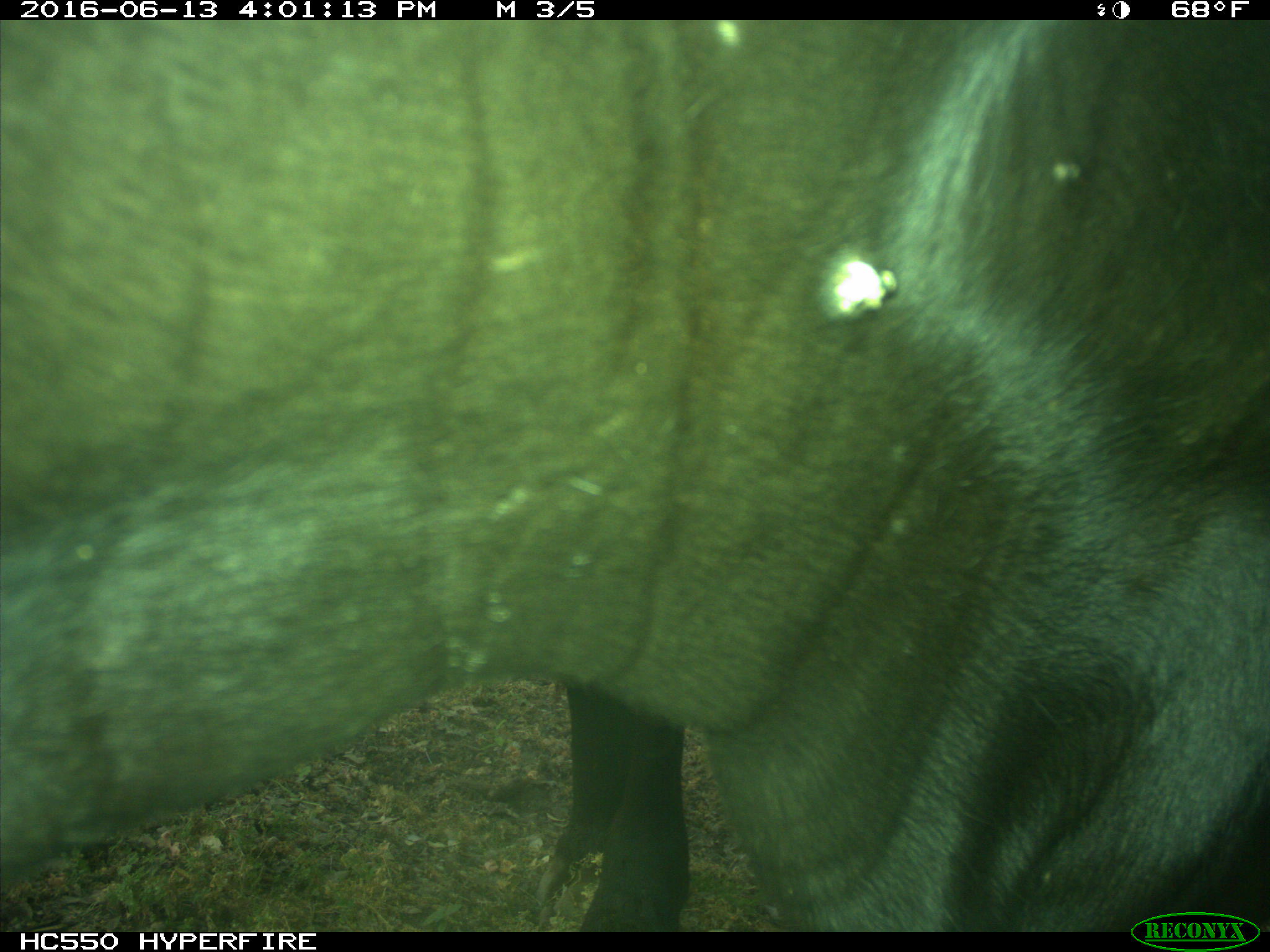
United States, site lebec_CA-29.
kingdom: Animalia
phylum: Chordata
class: Mammalia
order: Artiodactyla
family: Bovidae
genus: Bos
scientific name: Bos taurus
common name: domestic cow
Bos taurus (domestic cow).